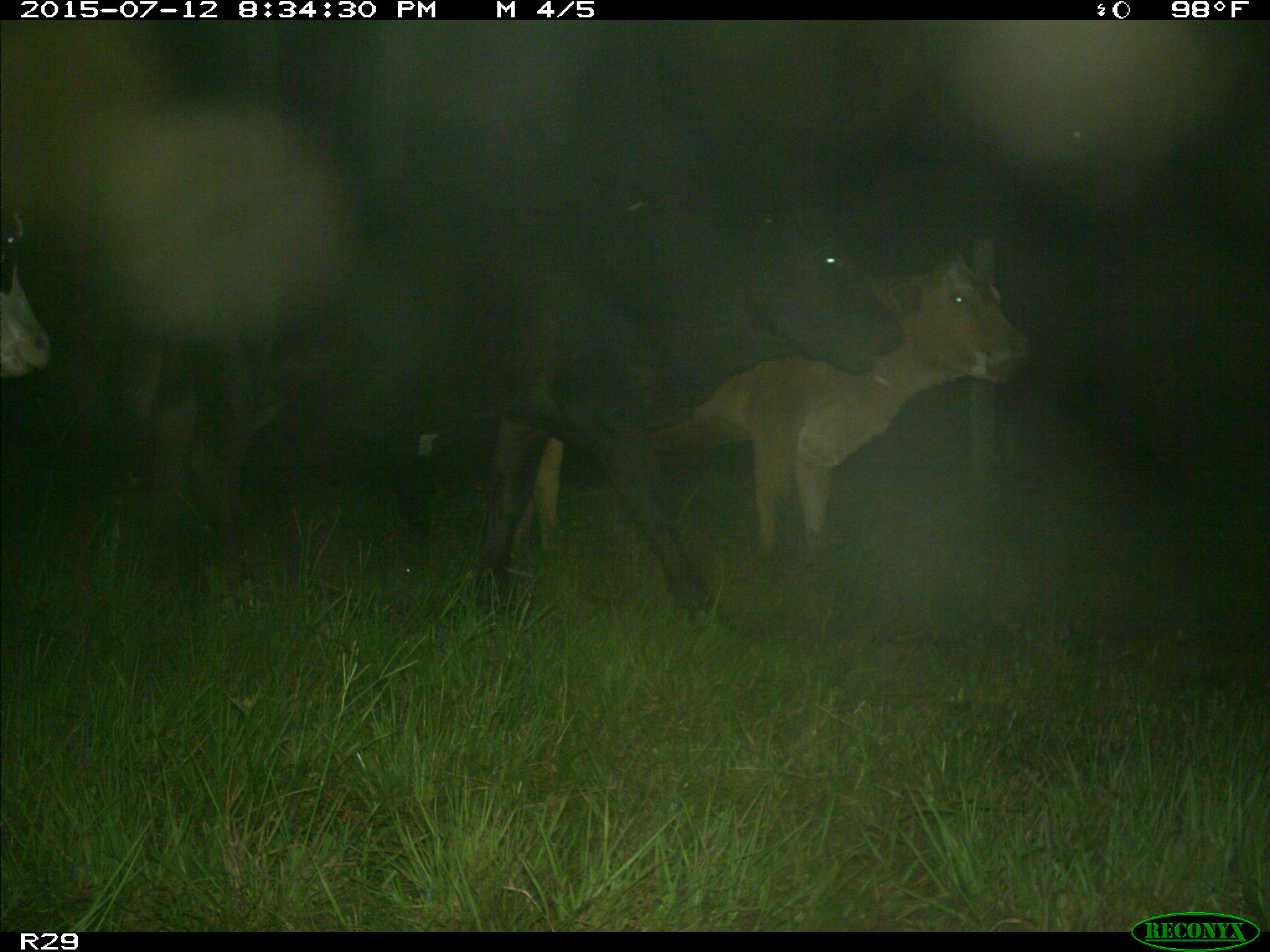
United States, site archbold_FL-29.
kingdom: Animalia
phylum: Chordata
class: Mammalia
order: Artiodactyla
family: Bovidae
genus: Bos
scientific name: Bos taurus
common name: domestic cow